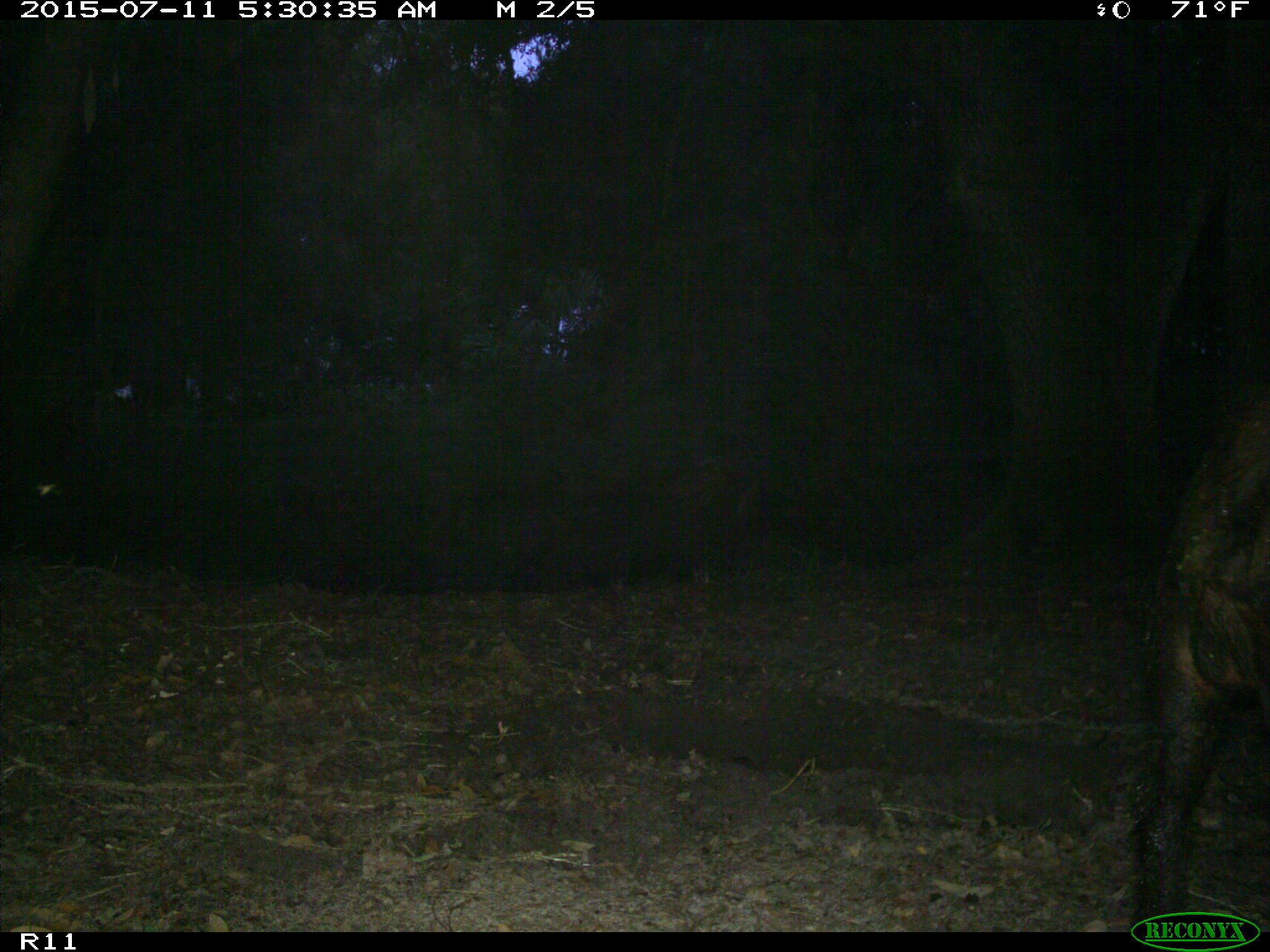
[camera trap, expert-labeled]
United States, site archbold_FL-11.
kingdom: Animalia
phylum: Chordata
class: Mammalia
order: Artiodactyla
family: Suidae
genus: Sus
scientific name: Sus scrofa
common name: wild boar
Sus scrofa (wild boar).